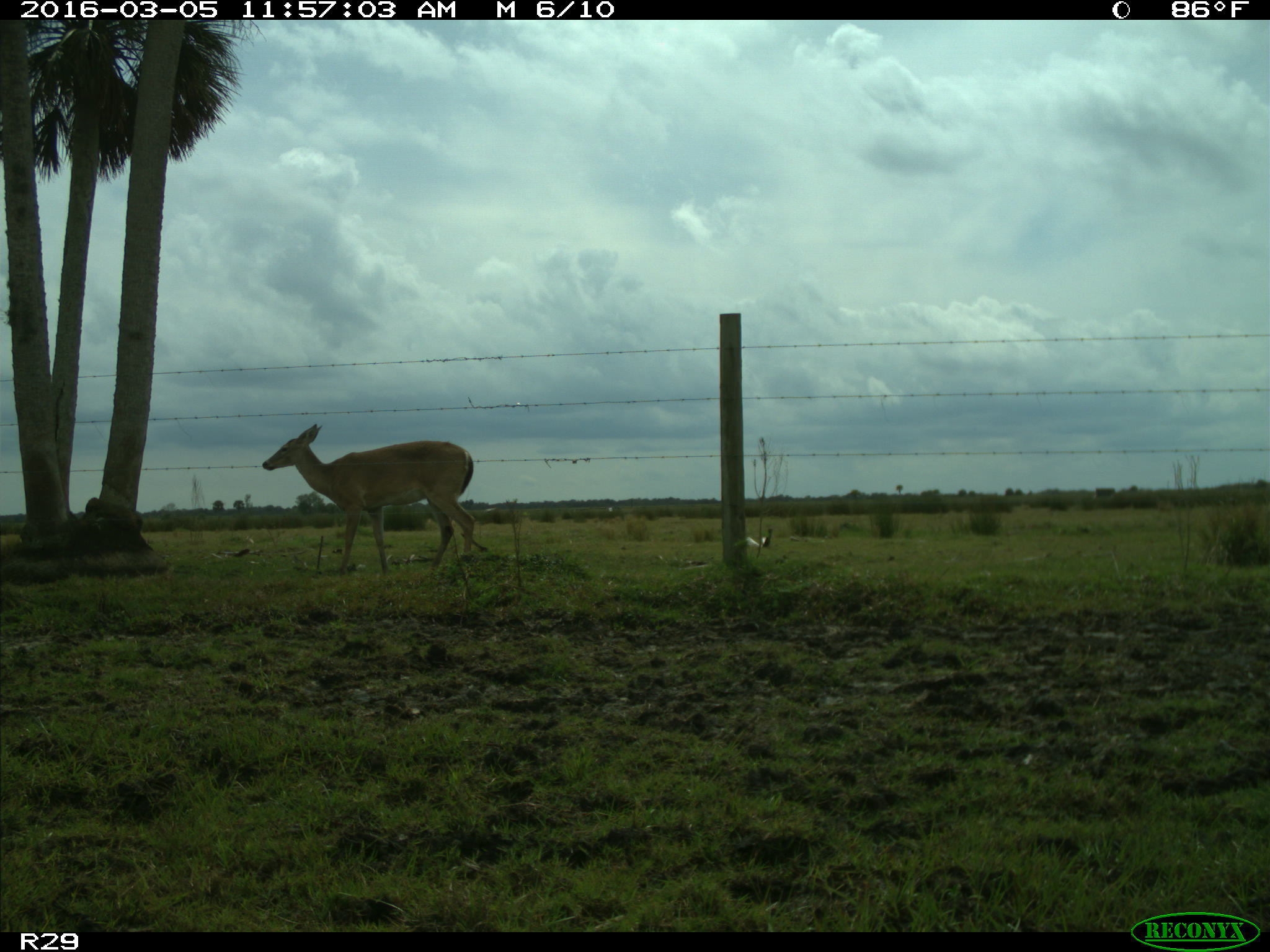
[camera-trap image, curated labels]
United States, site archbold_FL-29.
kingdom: Animalia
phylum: Chordata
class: Mammalia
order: Artiodactyla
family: Cervidae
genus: Odocoileus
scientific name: Odocoileus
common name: deer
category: unidentified deer